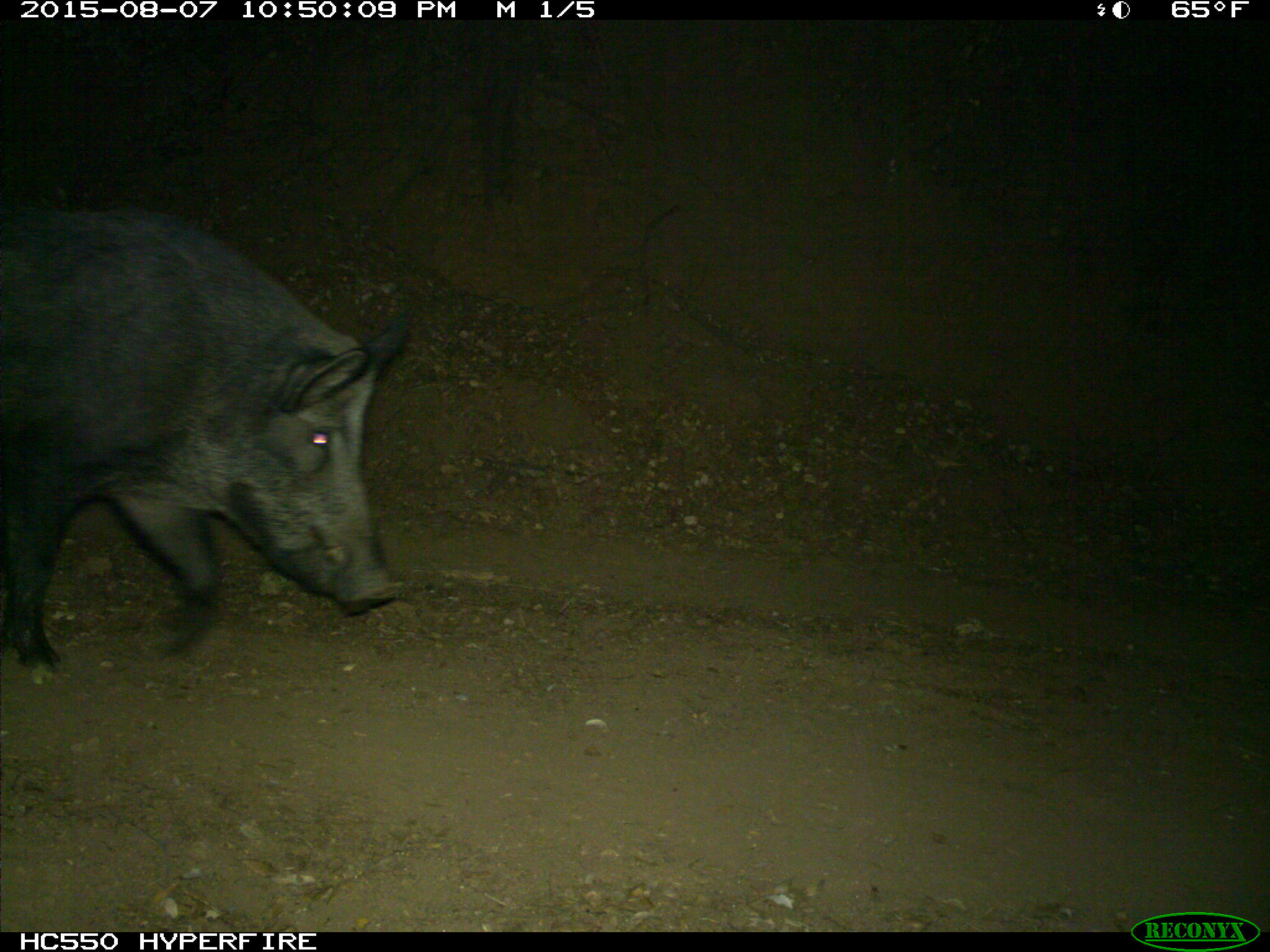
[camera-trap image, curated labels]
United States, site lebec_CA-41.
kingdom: Animalia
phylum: Chordata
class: Mammalia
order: Artiodactyla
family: Suidae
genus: Sus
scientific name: Sus scrofa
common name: wild boar